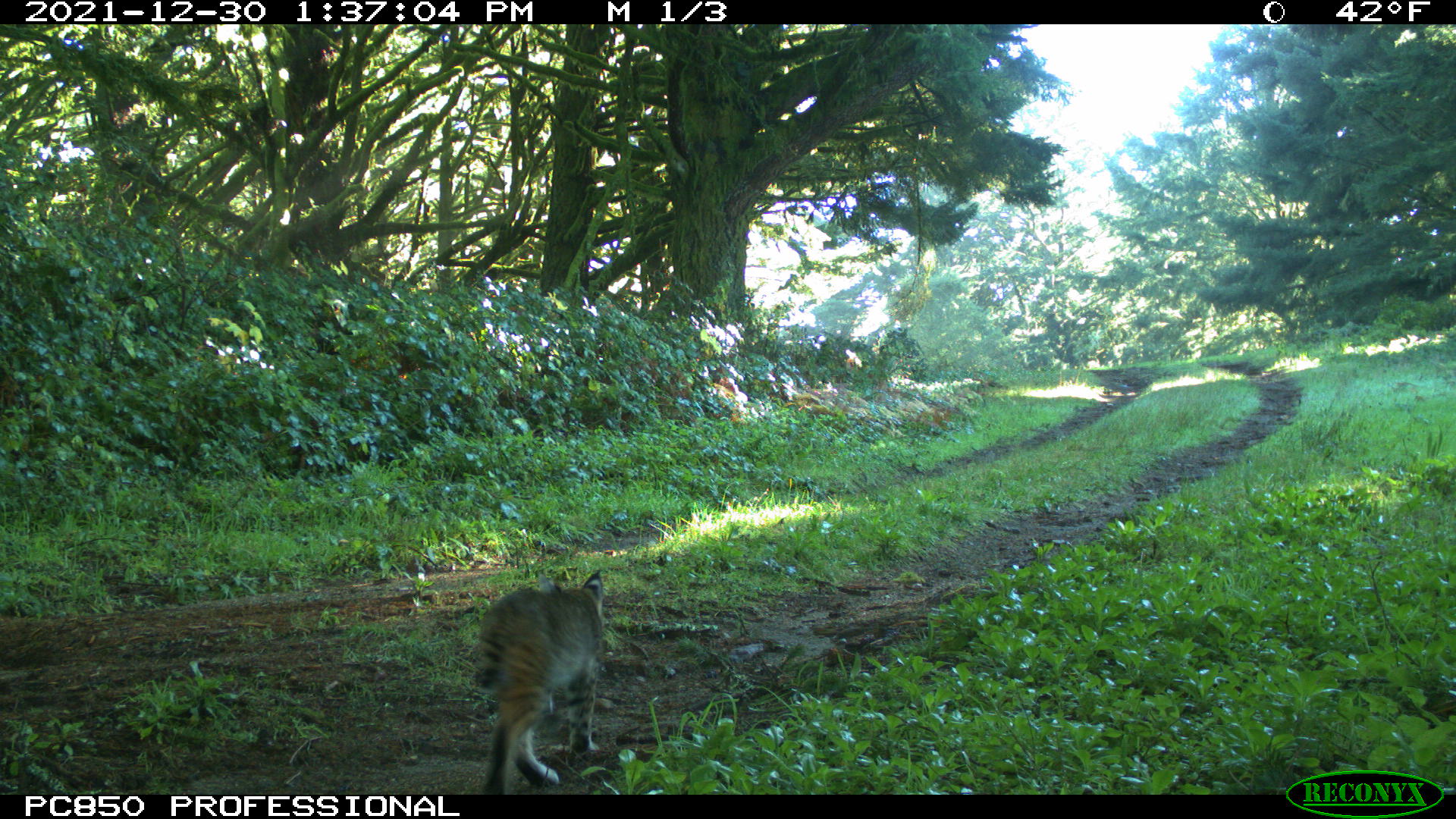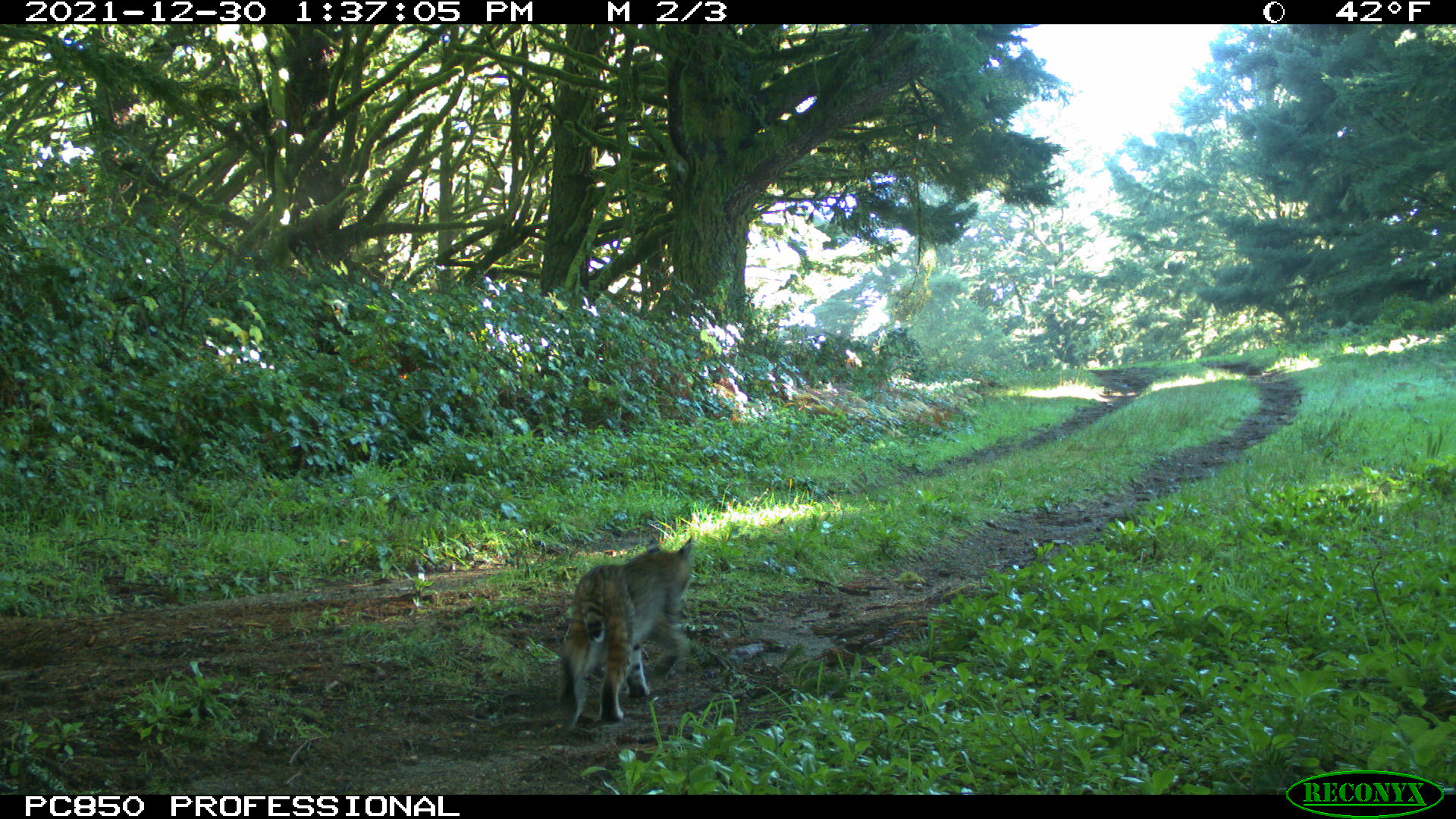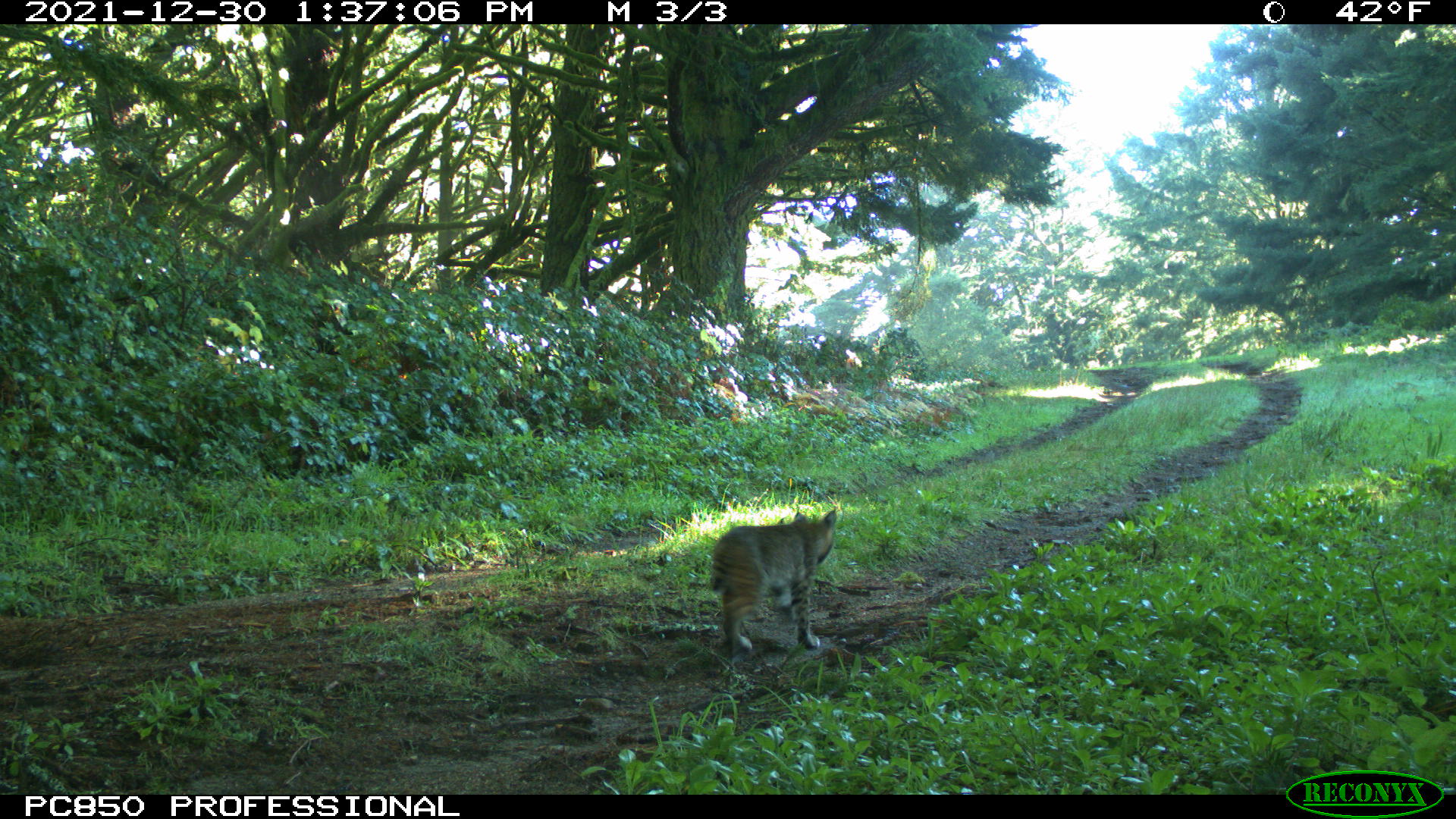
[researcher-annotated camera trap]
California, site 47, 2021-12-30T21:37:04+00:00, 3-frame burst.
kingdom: Animalia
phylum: Chordata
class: Mammalia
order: Carnivora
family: Felidae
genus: Lynx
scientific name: Lynx rufus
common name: bobcat